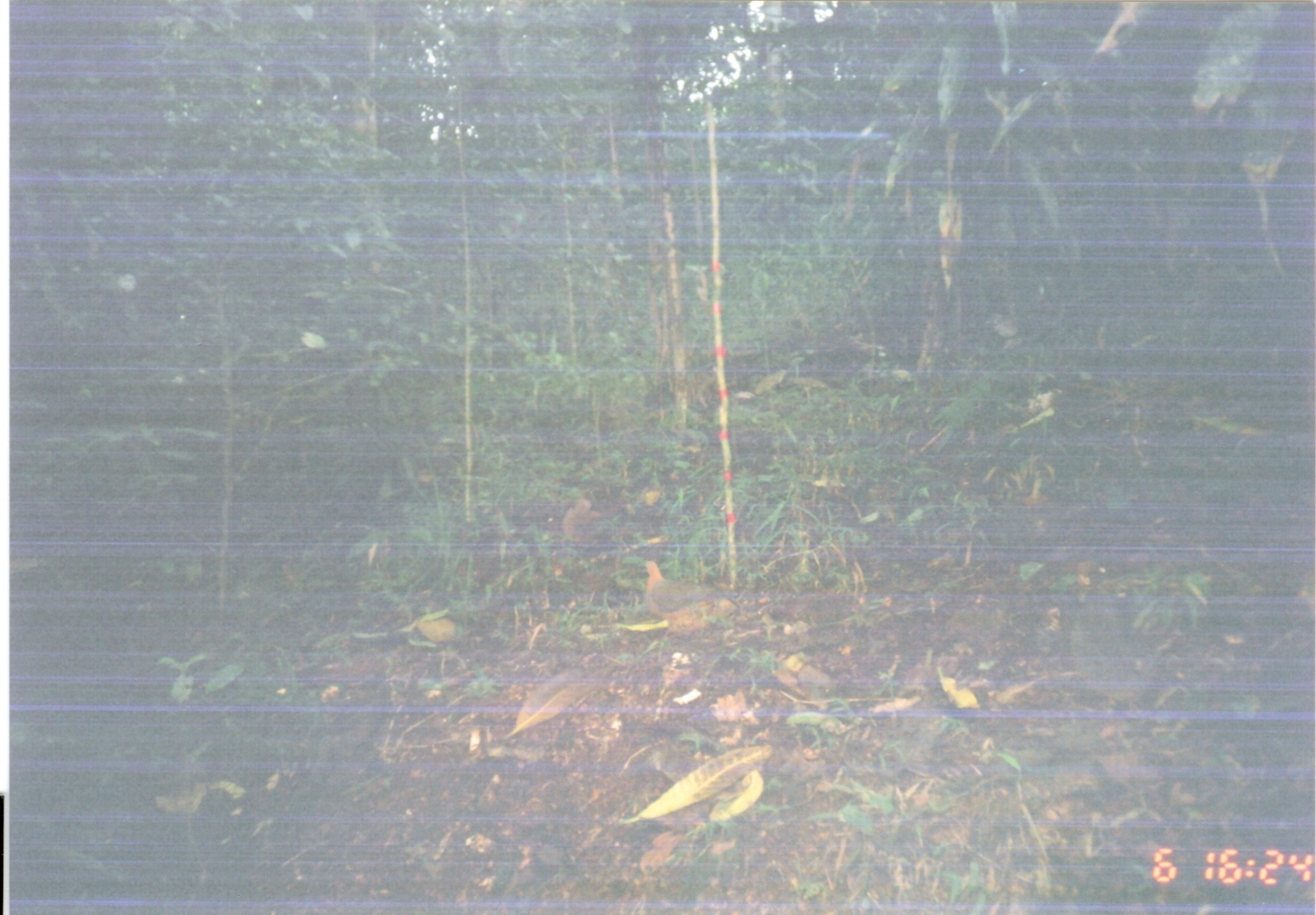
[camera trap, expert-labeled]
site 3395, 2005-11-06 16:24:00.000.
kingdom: Animalia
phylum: Chordata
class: Aves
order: Columbiformes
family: Columbidae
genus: Columba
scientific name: Columba larvata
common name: lemon dove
Columba larvata (lemon dove), count 1.